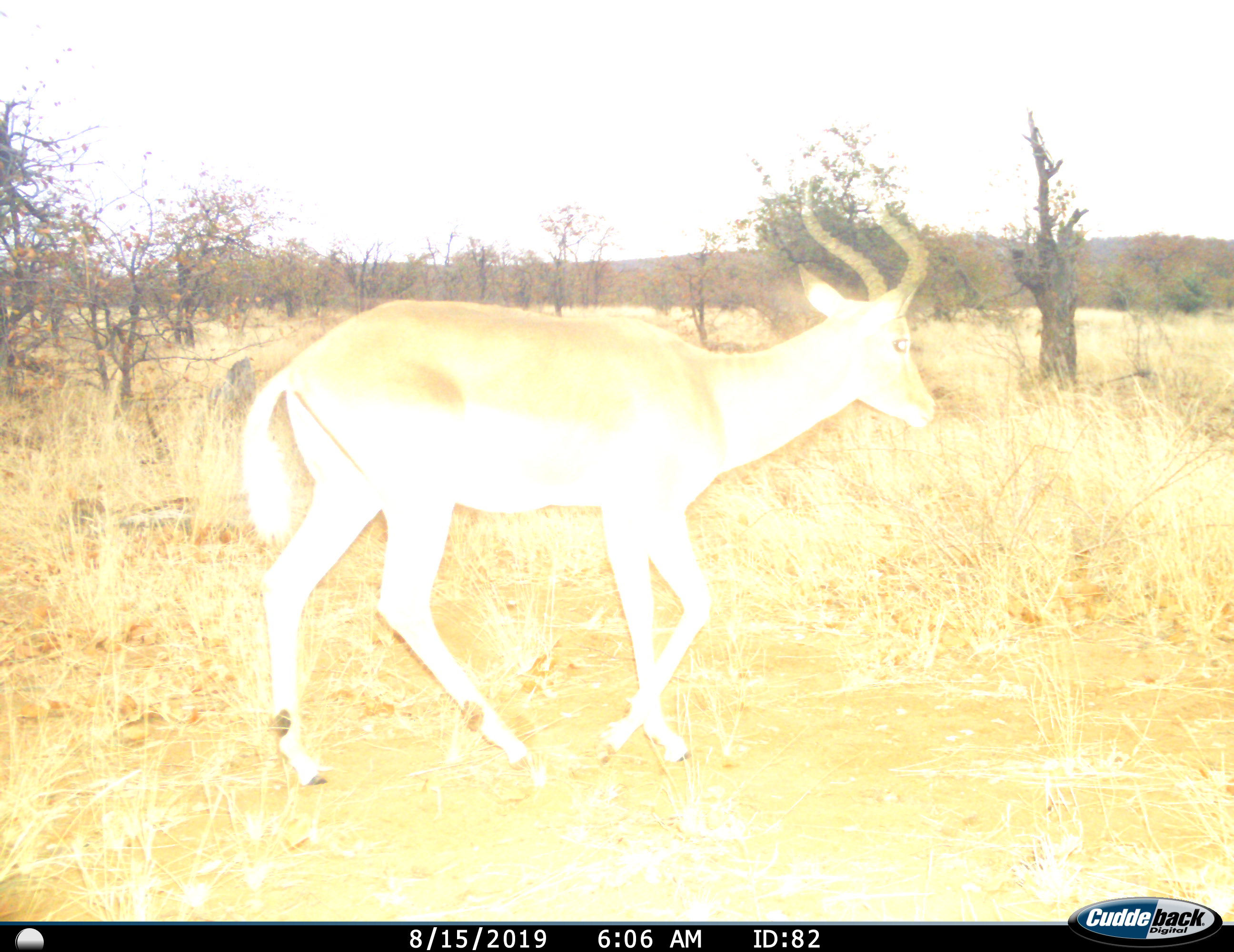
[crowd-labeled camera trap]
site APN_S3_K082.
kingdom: Animalia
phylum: Chordata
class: Mammalia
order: Artiodactyla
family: Bovidae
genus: Aepyceros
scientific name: Aepyceros melampus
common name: impala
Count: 1.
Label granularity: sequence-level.